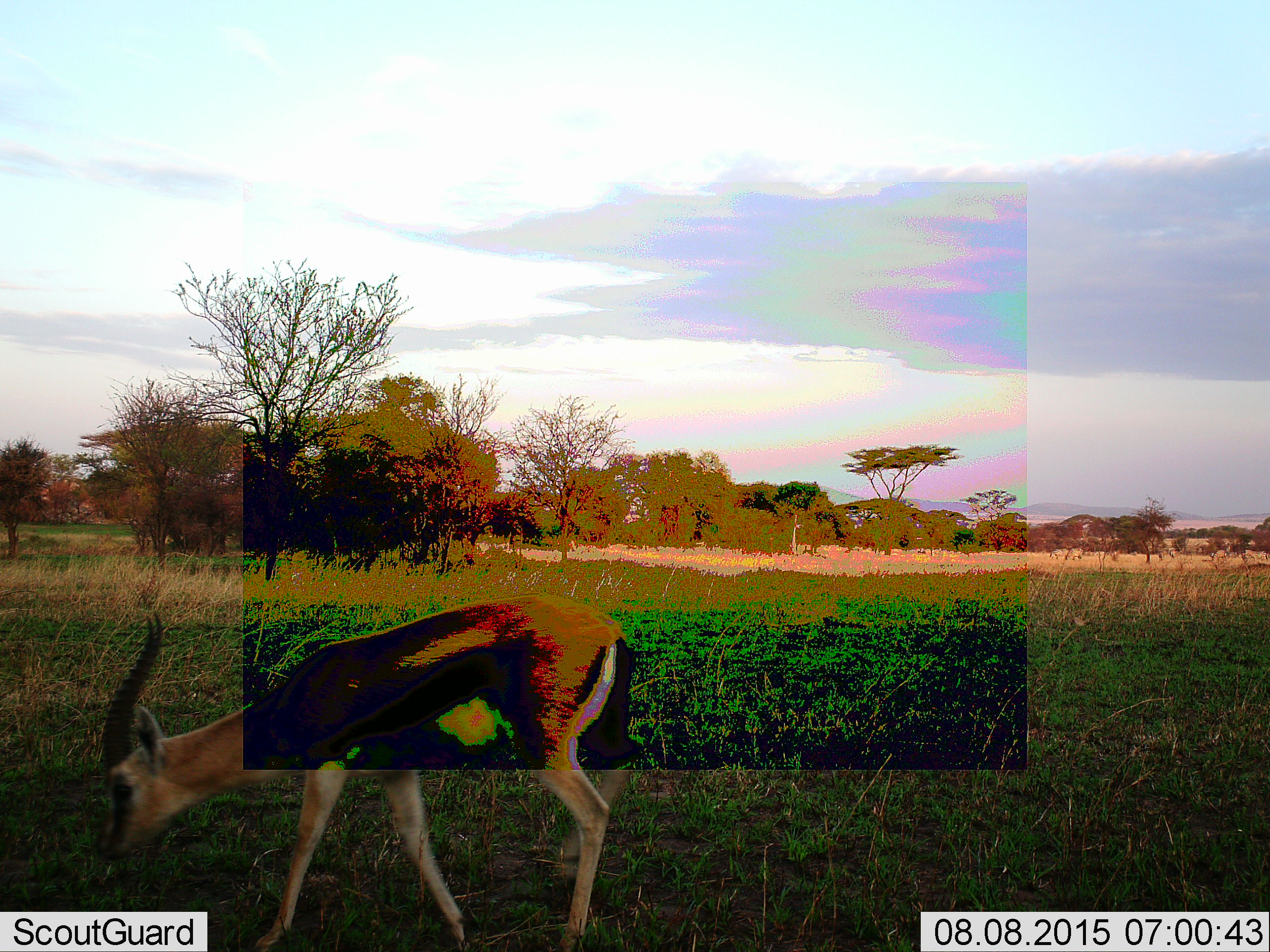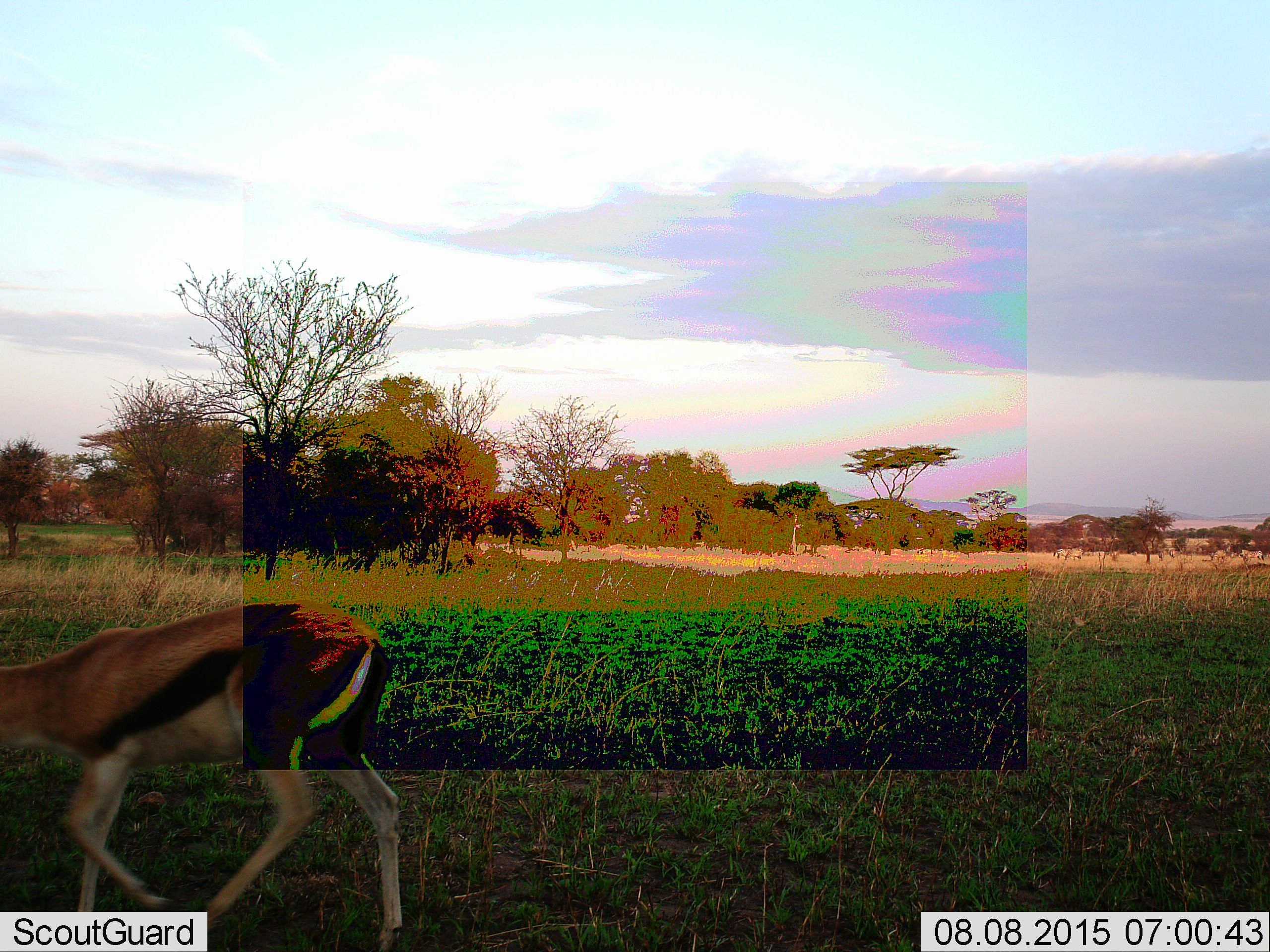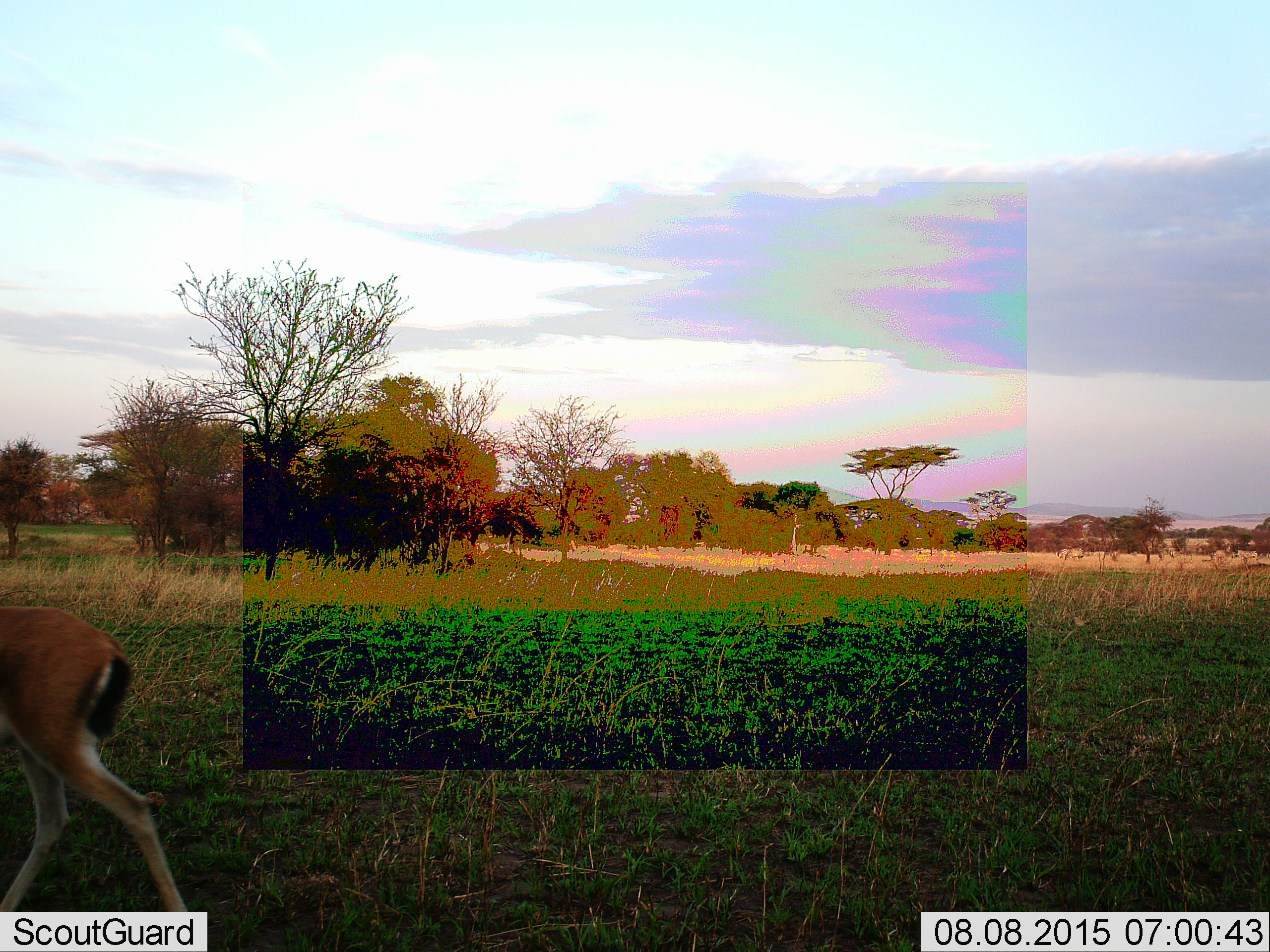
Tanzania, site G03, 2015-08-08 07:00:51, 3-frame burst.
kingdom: Animalia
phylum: Chordata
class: Mammalia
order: Artiodactyla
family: Bovidae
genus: Eudorcas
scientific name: Eudorcas thomsonii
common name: thomson's gazelle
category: gazellethomsons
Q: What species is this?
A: Gazellethomsons (thomson's gazelle) (Eudorcas thomsonii).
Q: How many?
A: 1.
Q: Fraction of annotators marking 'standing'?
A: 6%.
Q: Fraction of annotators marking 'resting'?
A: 0%.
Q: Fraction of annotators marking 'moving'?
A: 69%.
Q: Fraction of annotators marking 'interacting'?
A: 0%.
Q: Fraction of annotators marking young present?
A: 0%.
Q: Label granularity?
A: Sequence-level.